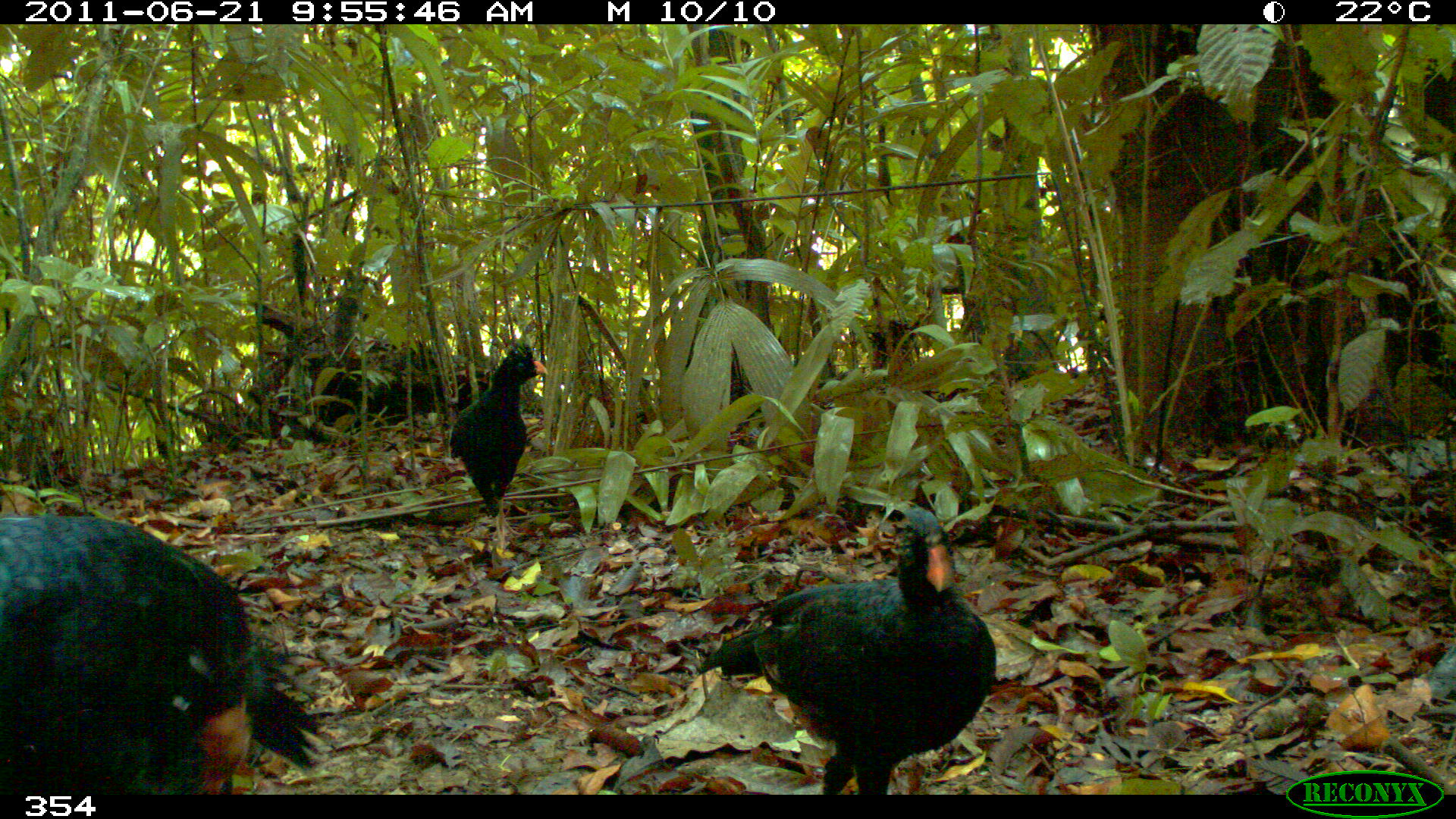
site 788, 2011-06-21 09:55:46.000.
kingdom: Animalia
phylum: Chordata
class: Aves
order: Galliformes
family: Cracidae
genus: Mitu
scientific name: Mitu tuberosum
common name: razor-billed curassow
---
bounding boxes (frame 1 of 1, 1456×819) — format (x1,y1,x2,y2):
mitu tuberosum: (0,513,319,793); (696,504,996,795); (453,348,548,541)